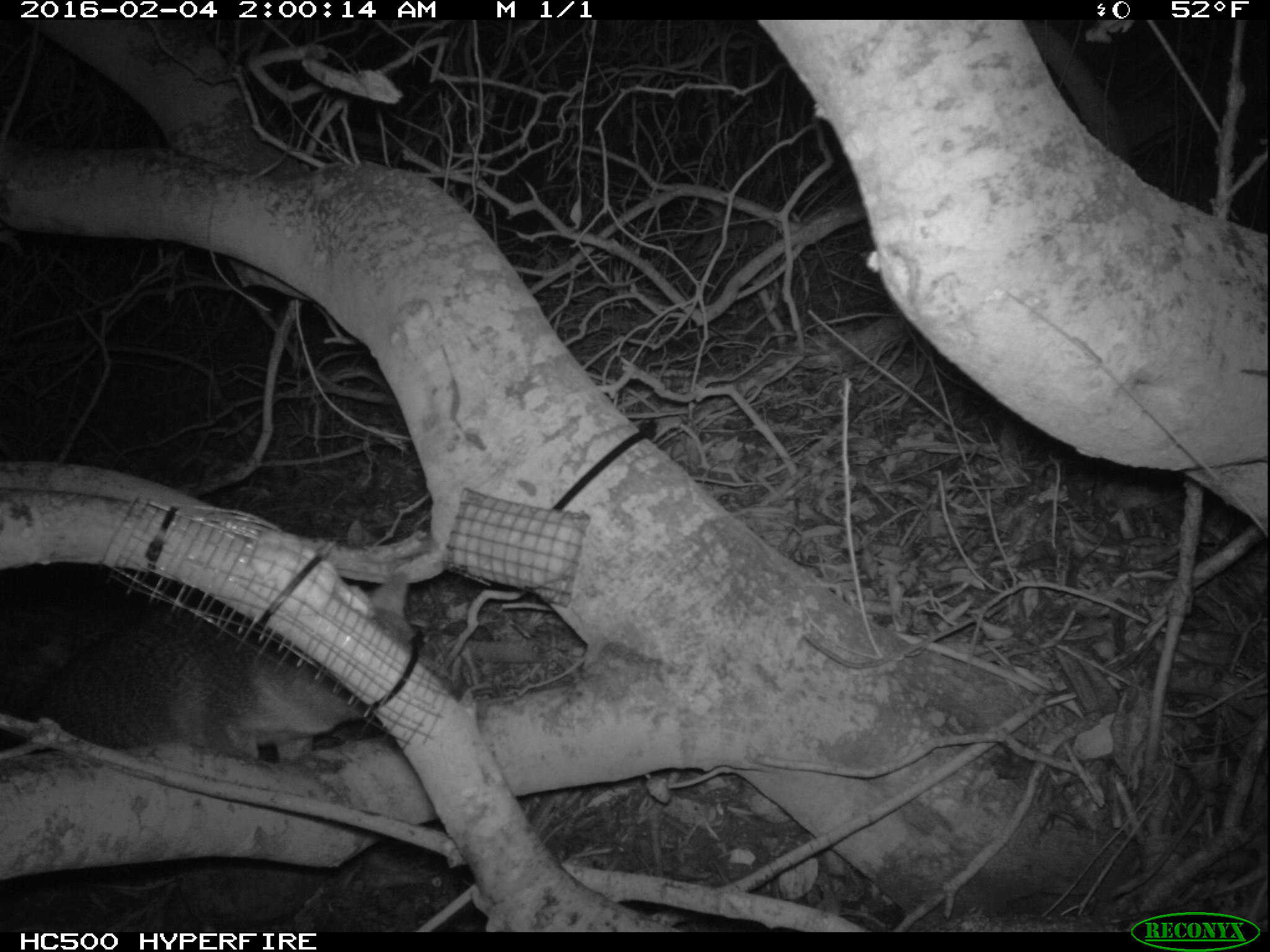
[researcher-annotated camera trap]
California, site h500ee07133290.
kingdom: Animalia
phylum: Chordata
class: Mammalia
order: Carnivora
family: Canidae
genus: Urocyon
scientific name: Urocyon littoralis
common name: island fox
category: fox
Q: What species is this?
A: Fox (island fox) (Urocyon littoralis).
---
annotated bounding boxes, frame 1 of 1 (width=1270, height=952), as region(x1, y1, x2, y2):
fox: region(0, 571, 420, 760)